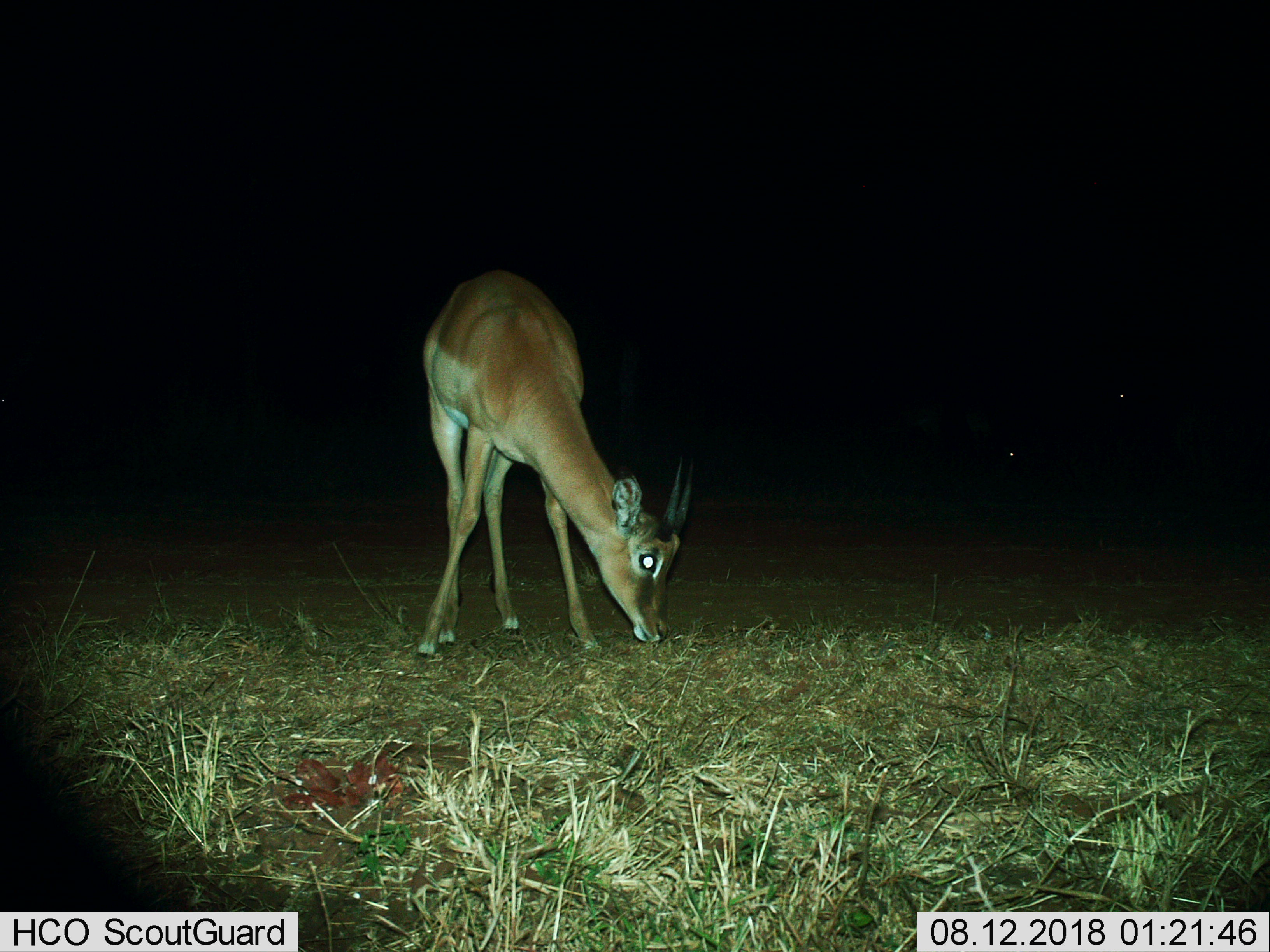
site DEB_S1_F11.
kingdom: Animalia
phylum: Chordata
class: Mammalia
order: Artiodactyla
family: Bovidae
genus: Aepyceros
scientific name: Aepyceros melampus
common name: impala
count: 1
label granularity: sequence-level